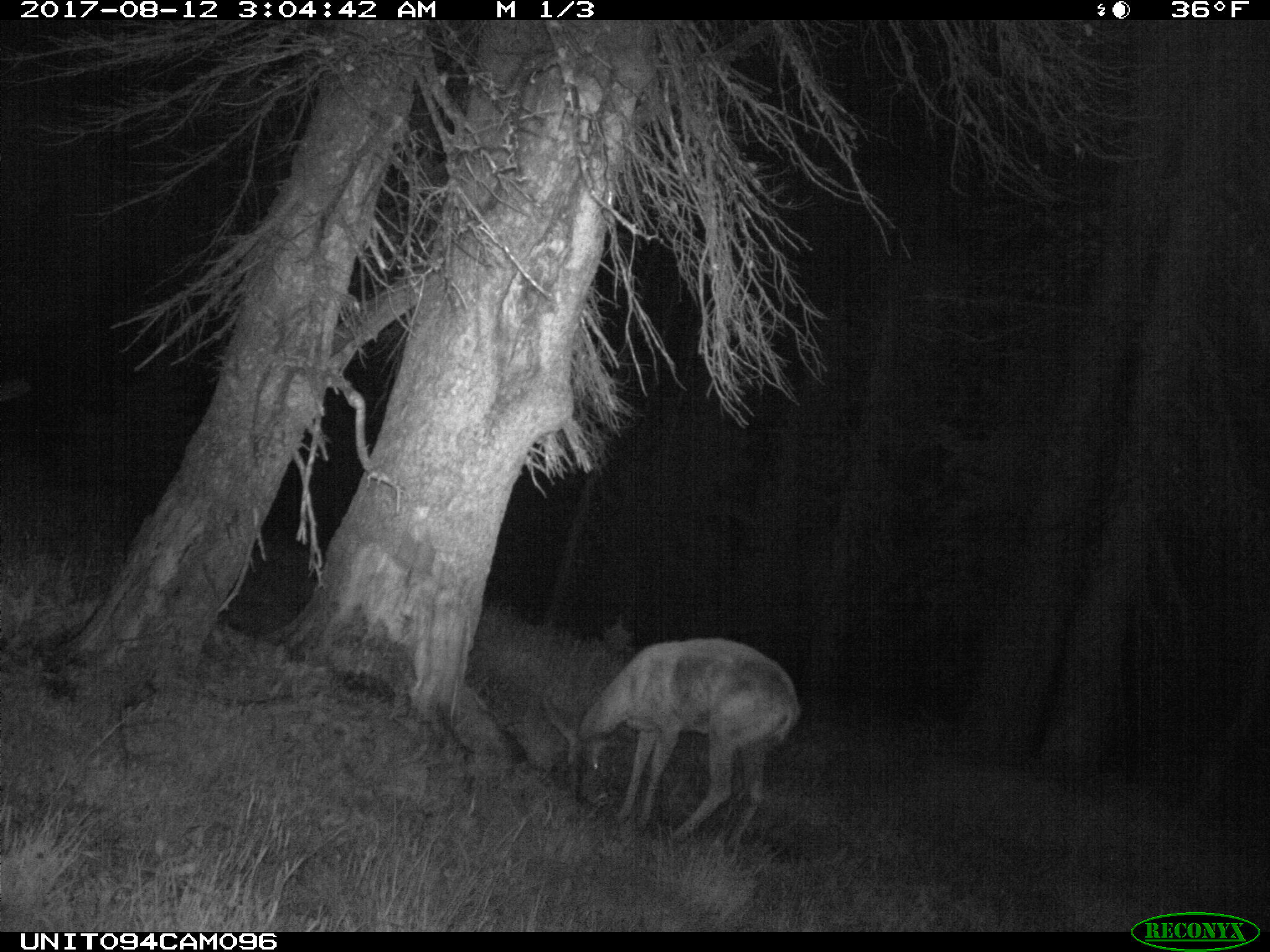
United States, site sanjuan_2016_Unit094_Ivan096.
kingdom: Animalia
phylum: Chordata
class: Mammalia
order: Artiodactyla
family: Cervidae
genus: Odocoileus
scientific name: Odocoileus hemionus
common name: mule deer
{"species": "Odocoileus hemionus (mule deer)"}